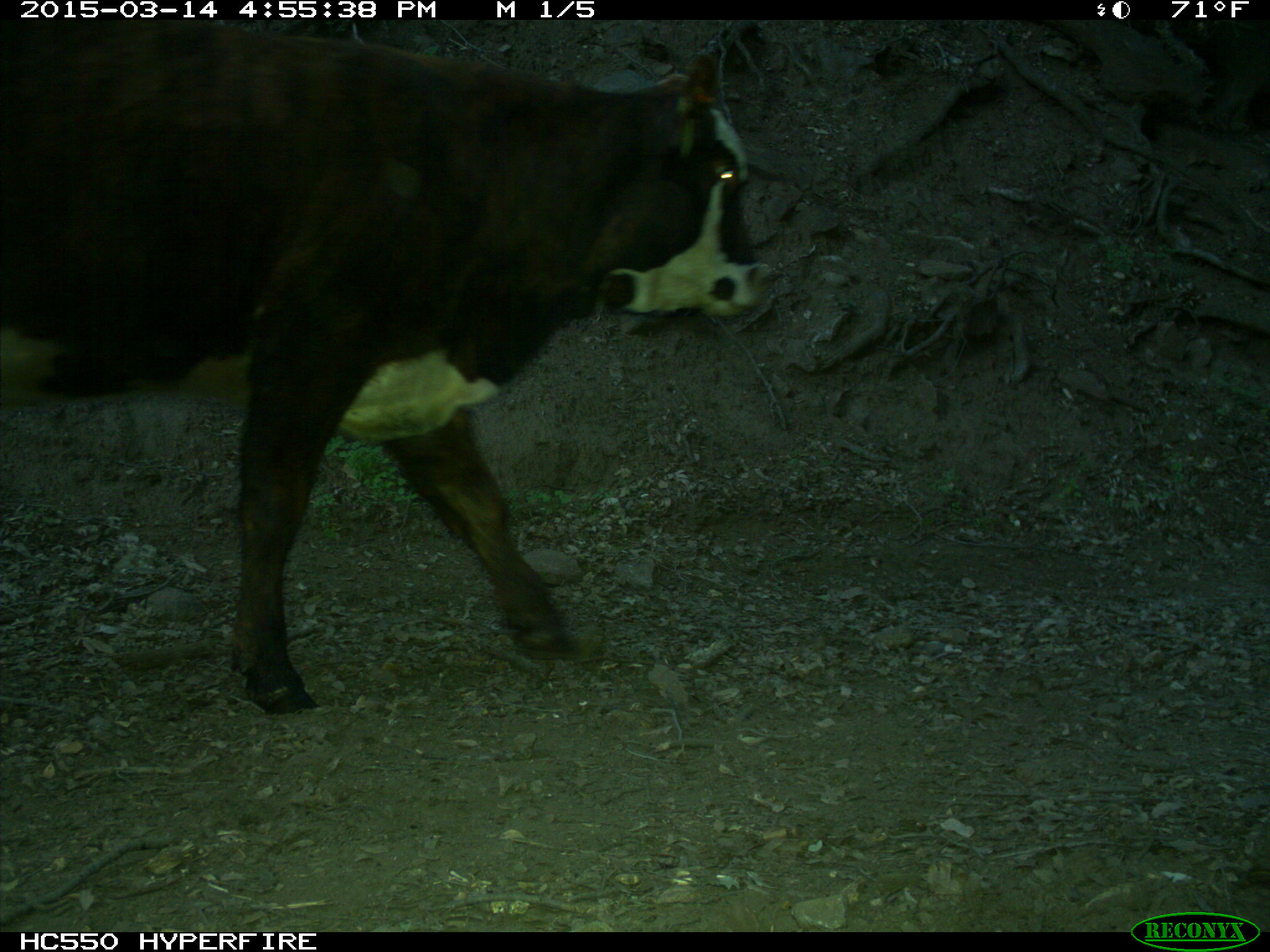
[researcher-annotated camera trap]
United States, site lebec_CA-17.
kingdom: Animalia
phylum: Chordata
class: Mammalia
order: Artiodactyla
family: Bovidae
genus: Bos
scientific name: Bos taurus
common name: domestic cow